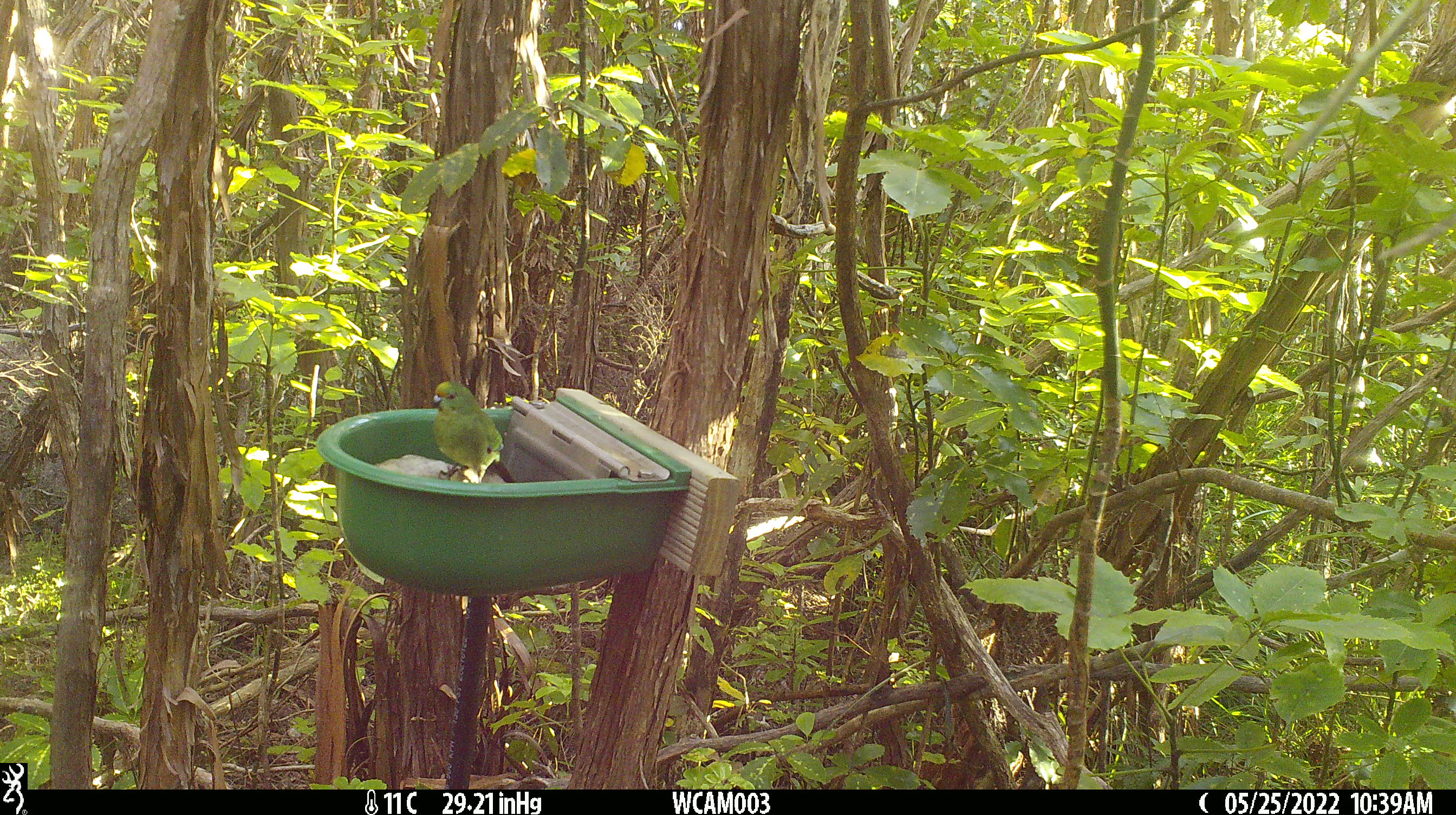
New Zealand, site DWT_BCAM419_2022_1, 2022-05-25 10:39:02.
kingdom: Animalia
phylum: Chordata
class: Aves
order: Psittaciformes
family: Psittaculidae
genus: Cyanoramphus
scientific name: Cyanoramphus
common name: parakeet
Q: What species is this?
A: Parakeet (Cyanoramphus).